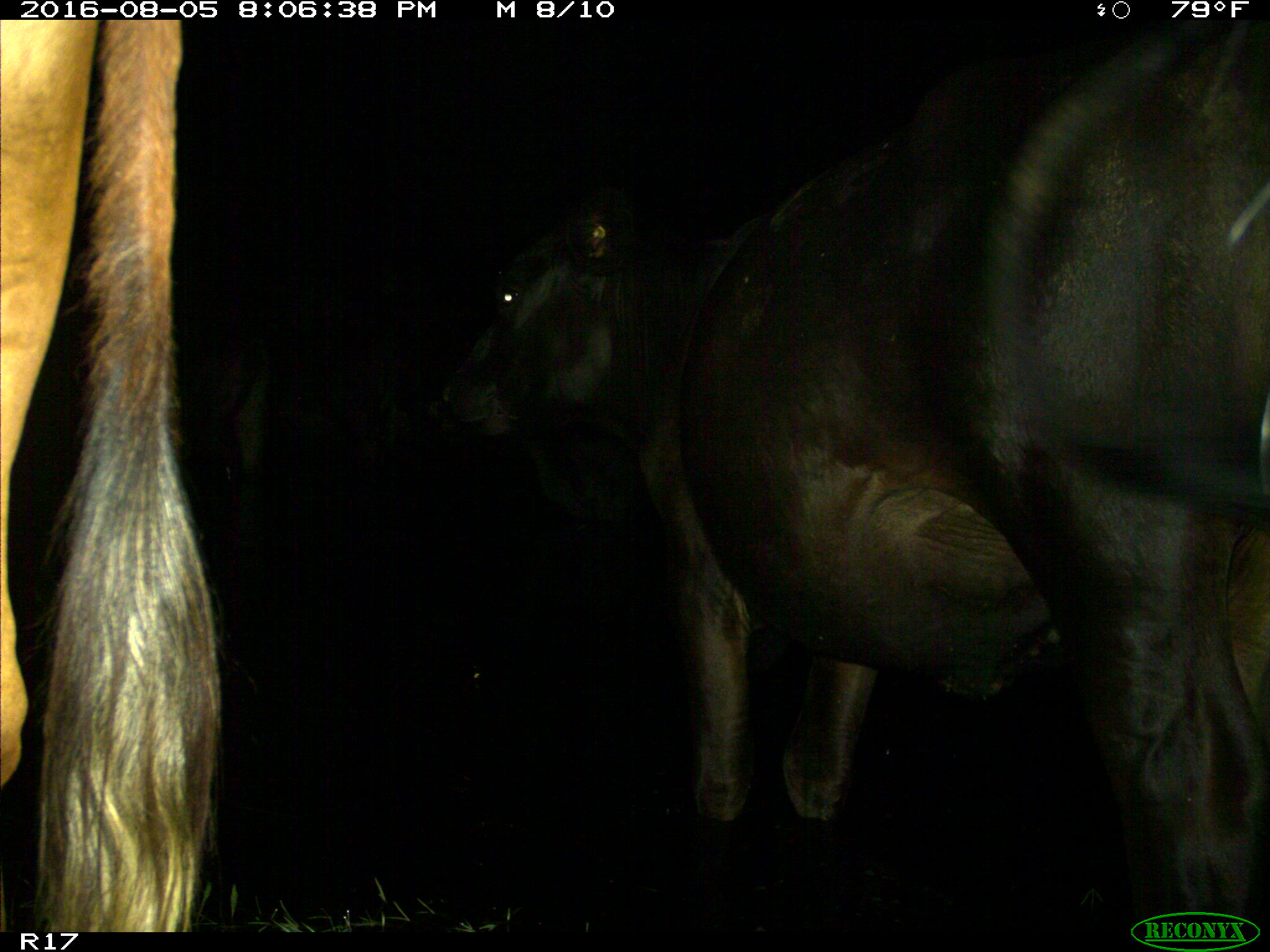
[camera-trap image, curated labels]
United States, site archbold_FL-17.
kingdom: Animalia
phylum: Chordata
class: Mammalia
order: Artiodactyla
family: Bovidae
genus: Bos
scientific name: Bos taurus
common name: domestic cow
Bos taurus (domestic cow).